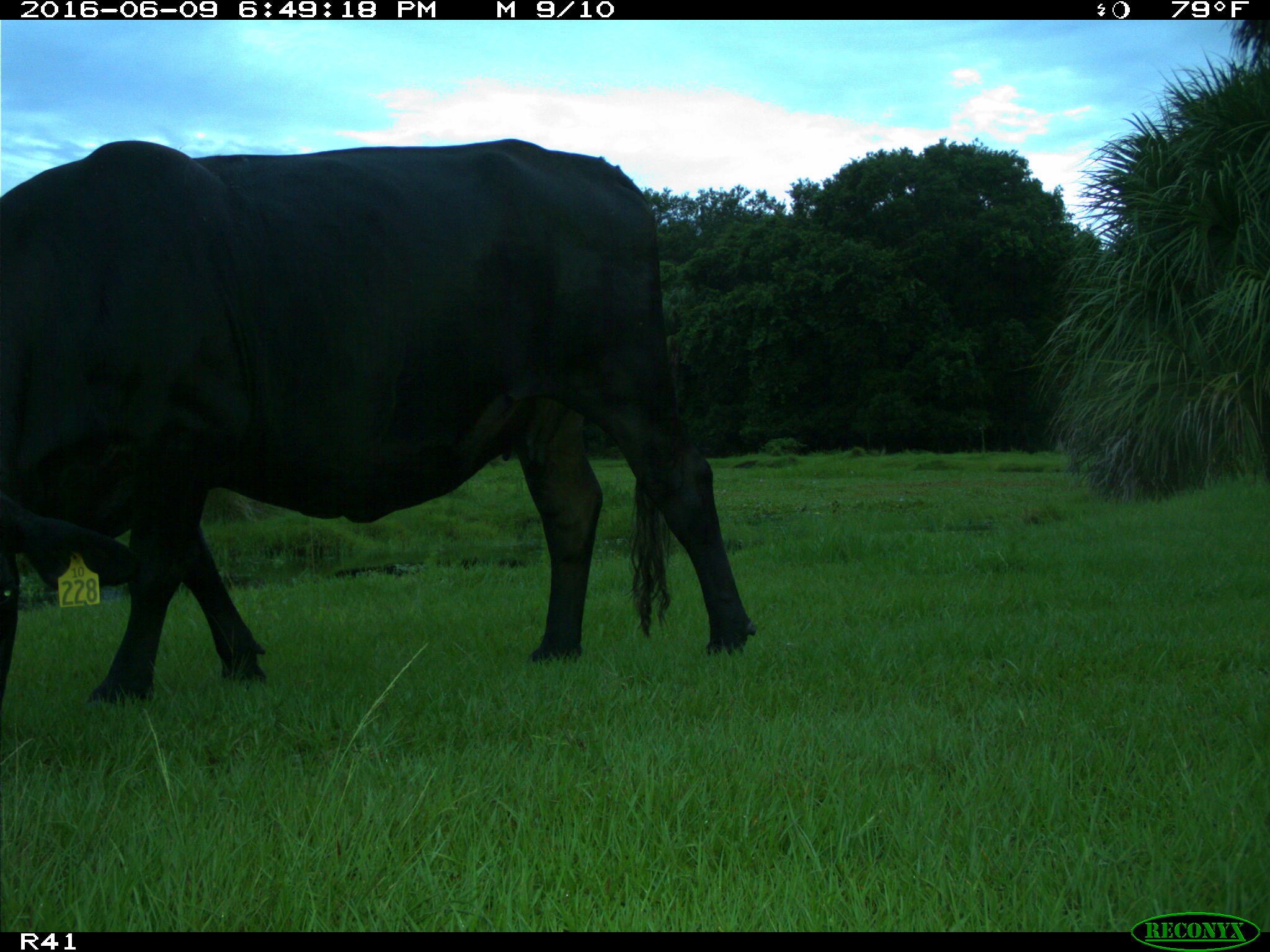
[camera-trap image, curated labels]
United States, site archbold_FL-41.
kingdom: Animalia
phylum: Chordata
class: Mammalia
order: Artiodactyla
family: Bovidae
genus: Bos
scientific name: Bos taurus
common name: domestic cow